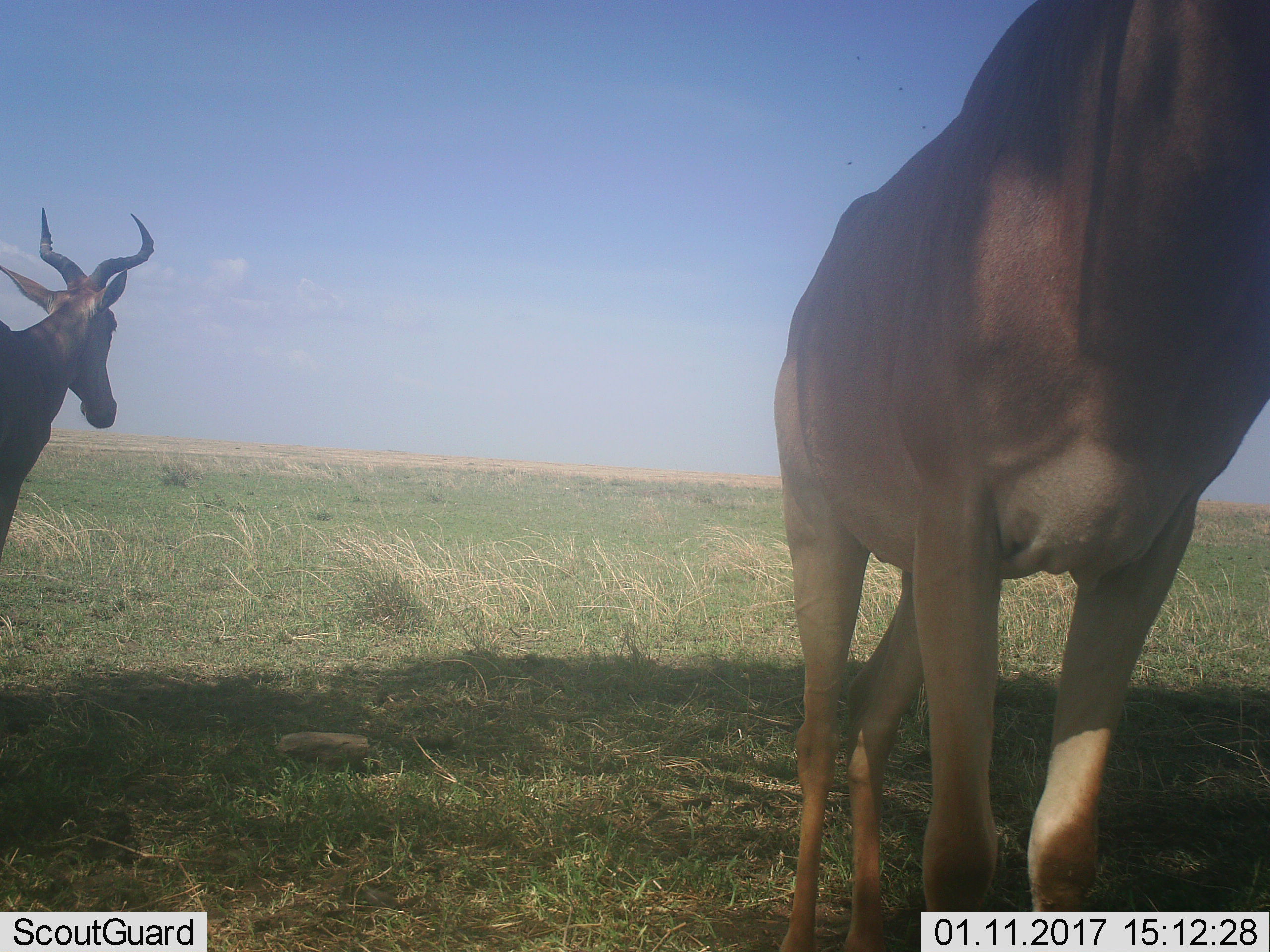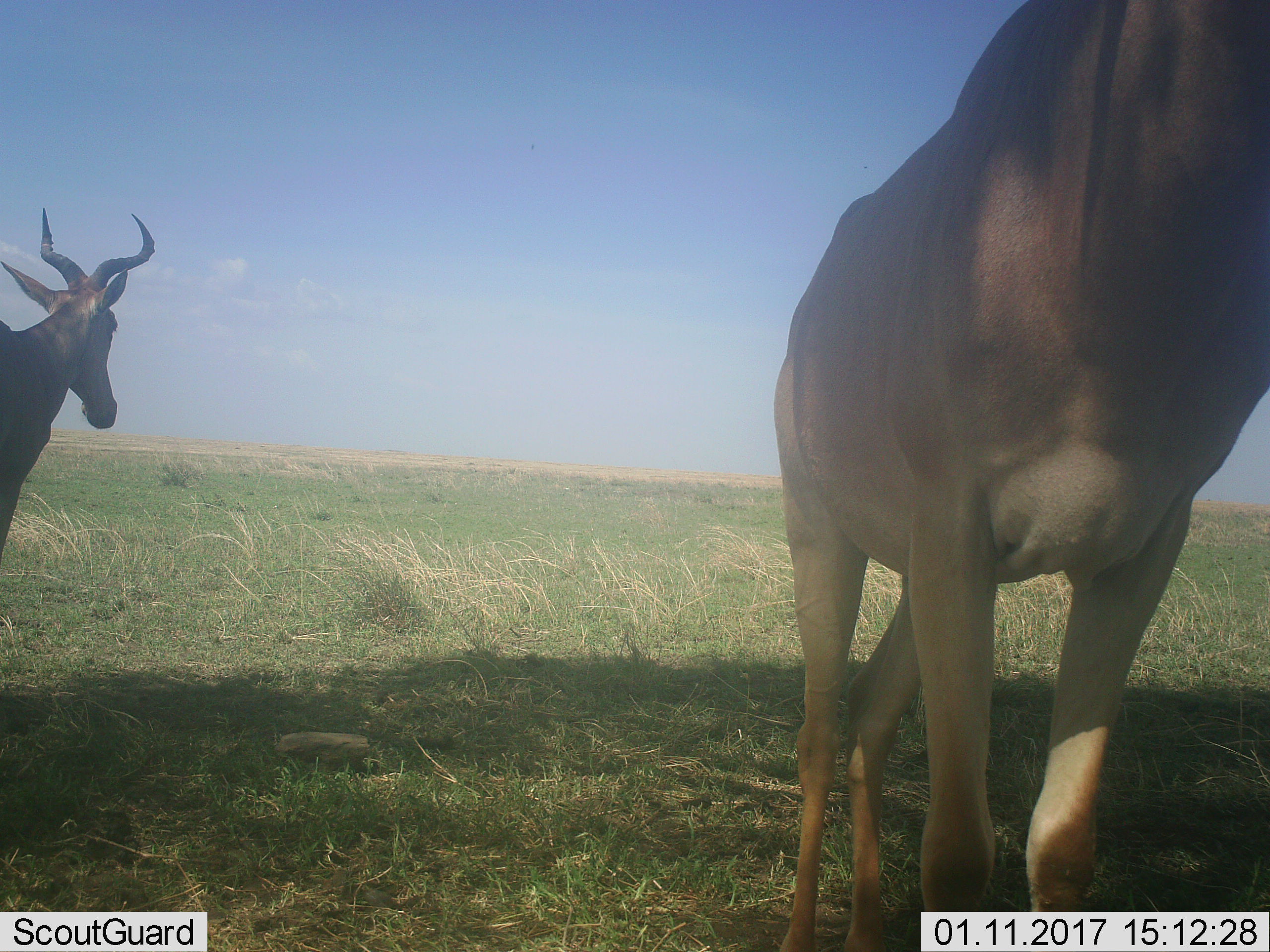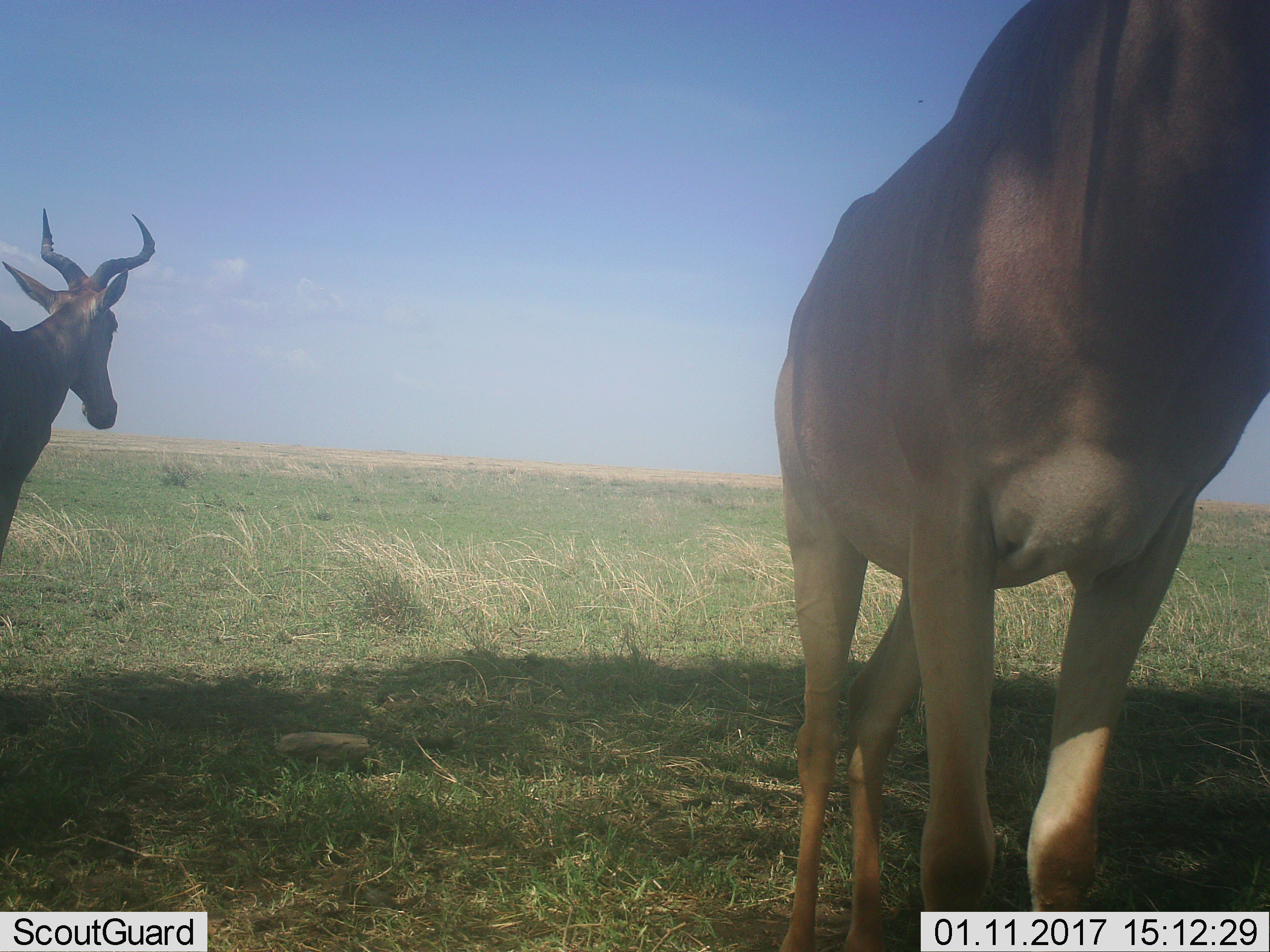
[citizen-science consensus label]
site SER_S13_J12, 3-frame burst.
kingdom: Animalia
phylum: Chordata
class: Mammalia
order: Artiodactyla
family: Bovidae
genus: Alcelaphus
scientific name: Alcelaphus buselaphus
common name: hartebeest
Hartebeest (Alcelaphus buselaphus), count 2. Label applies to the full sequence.